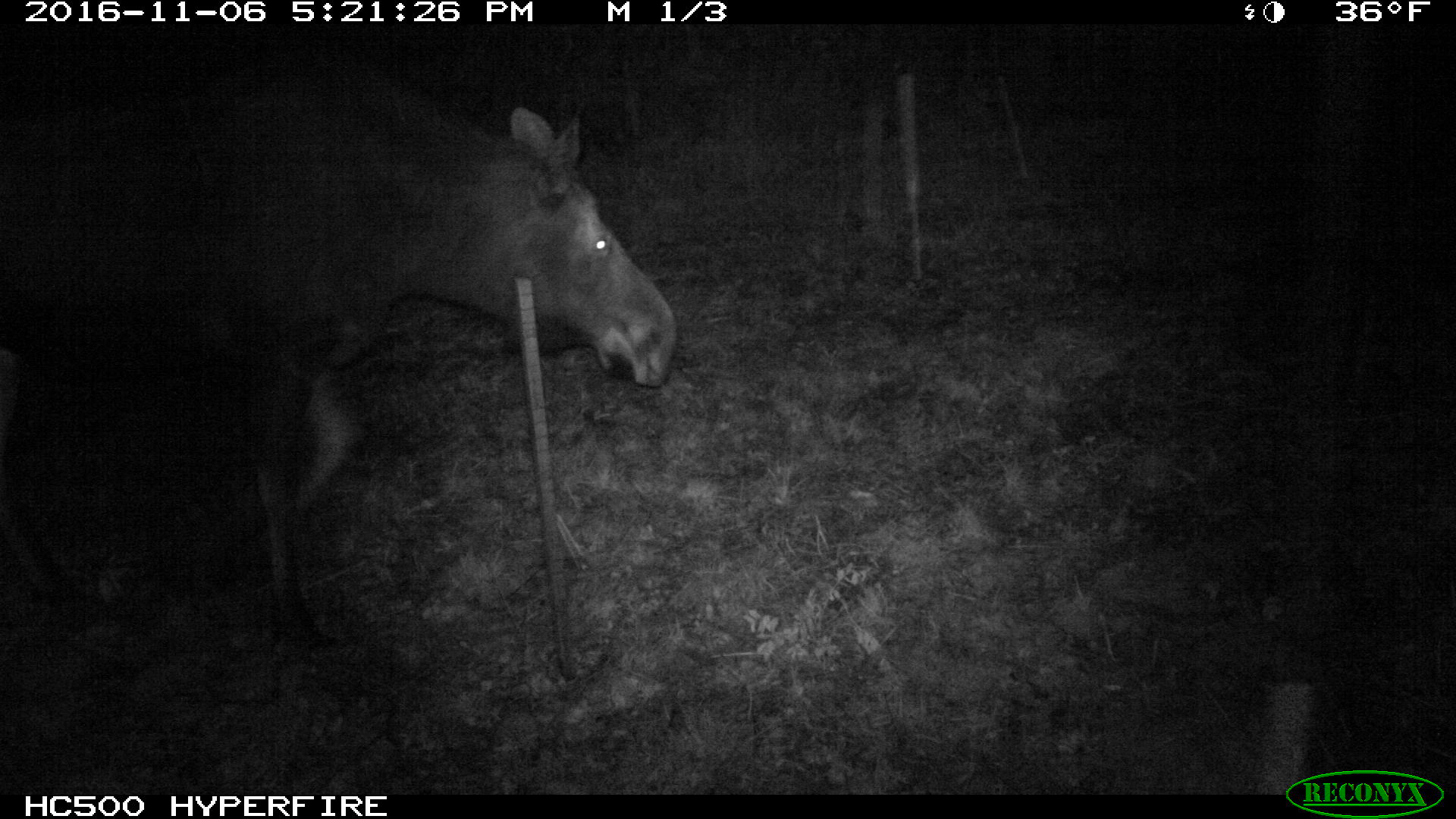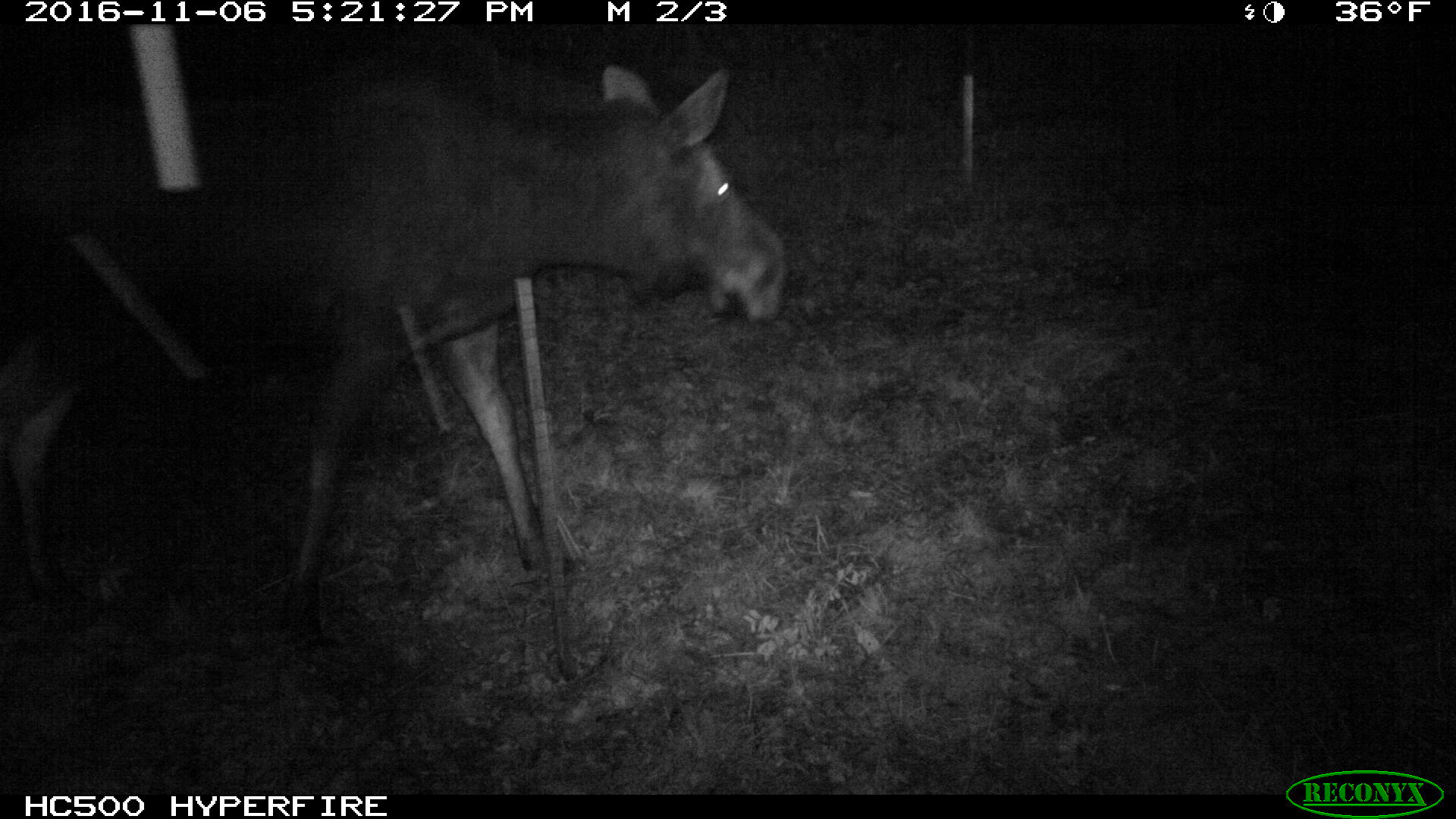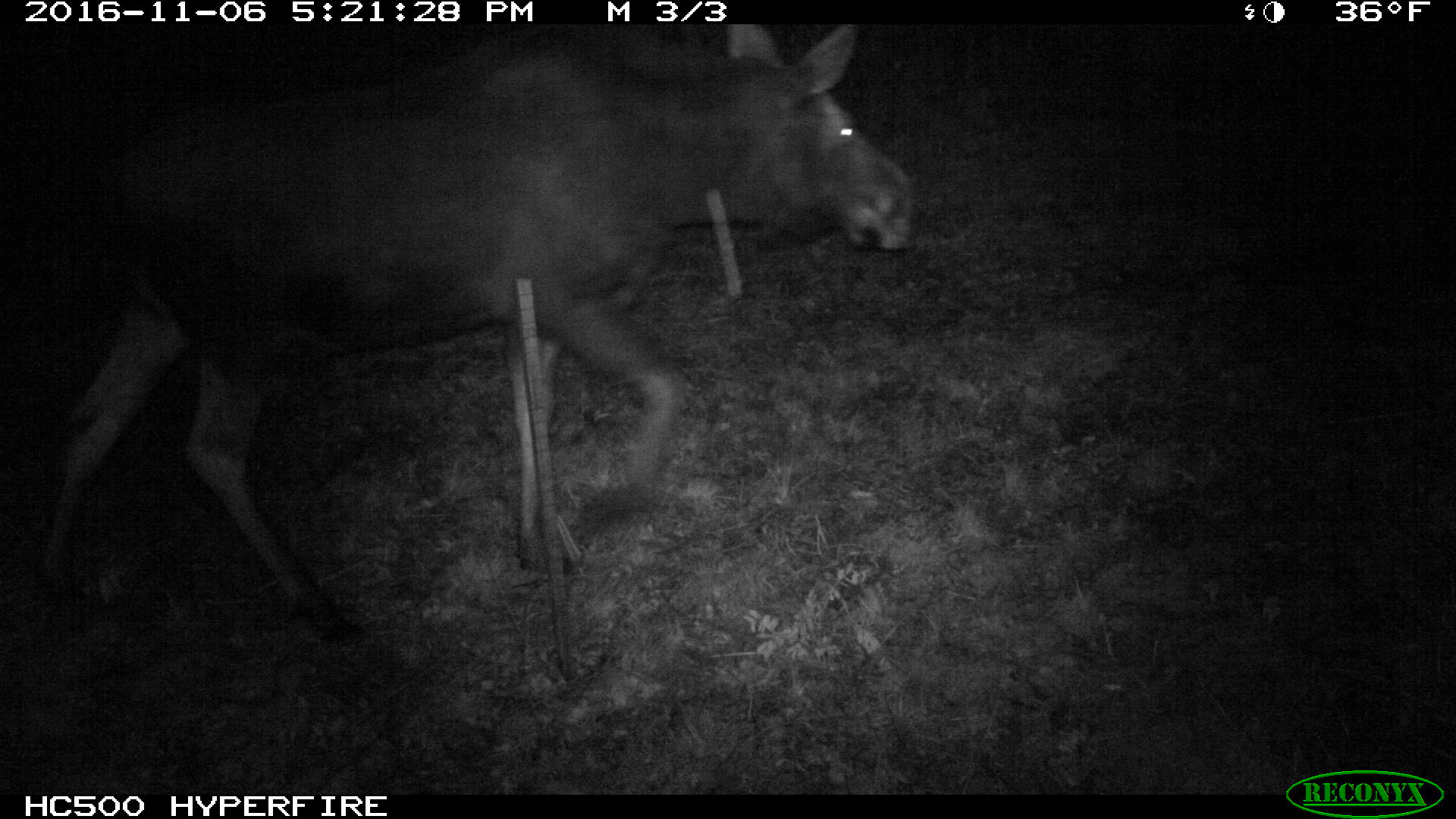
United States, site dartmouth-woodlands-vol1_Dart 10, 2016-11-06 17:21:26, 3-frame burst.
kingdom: Animalia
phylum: Chordata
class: Mammalia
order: Artiodactyla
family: Cervidae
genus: Alces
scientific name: Alces alces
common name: moose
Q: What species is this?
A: Moose (Alces alces).